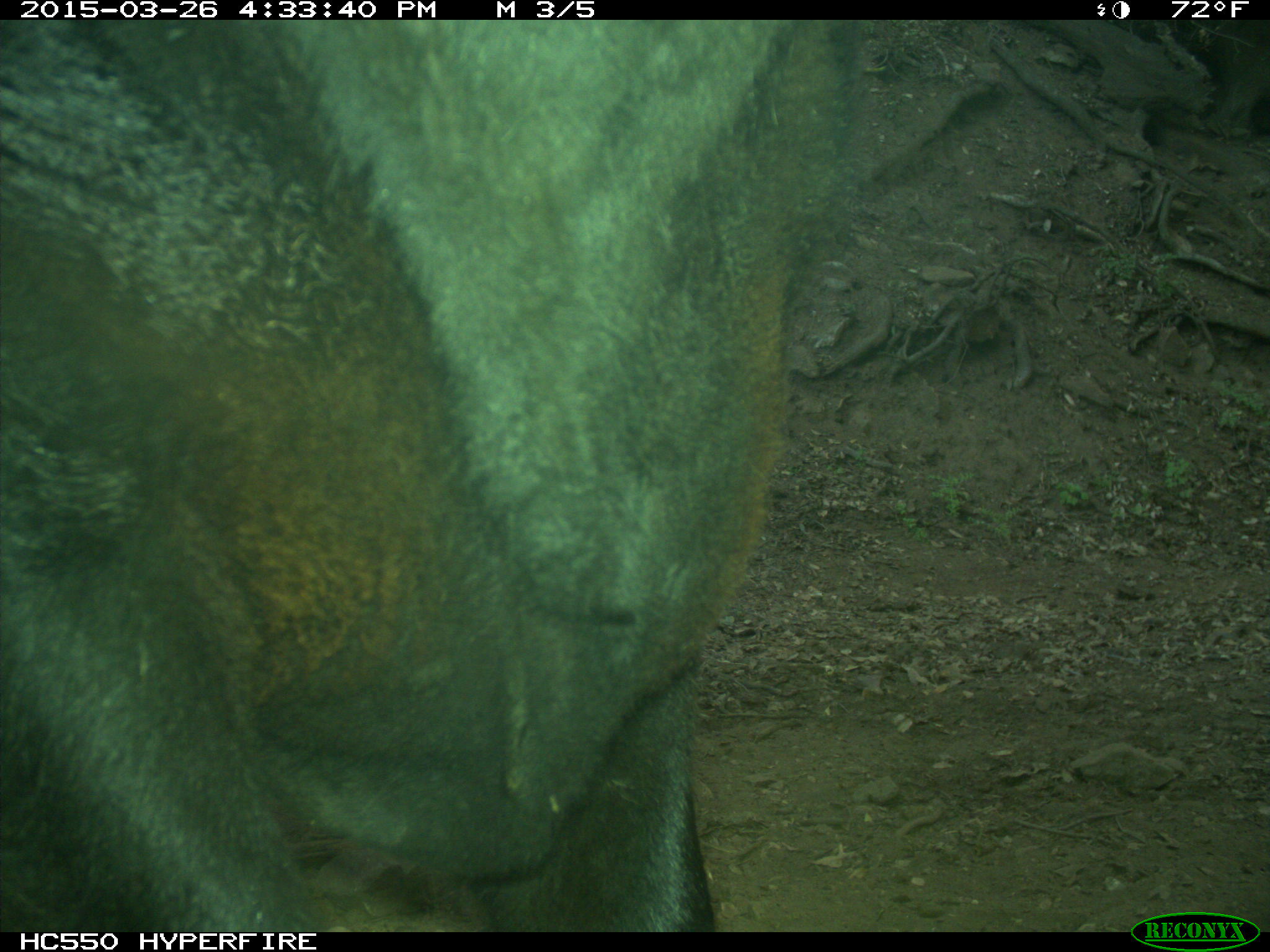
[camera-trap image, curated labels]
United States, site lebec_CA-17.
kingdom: Animalia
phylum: Chordata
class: Mammalia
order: Artiodactyla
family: Bovidae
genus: Bos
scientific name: Bos taurus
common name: domestic cow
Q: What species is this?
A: Bos taurus (domestic cow).